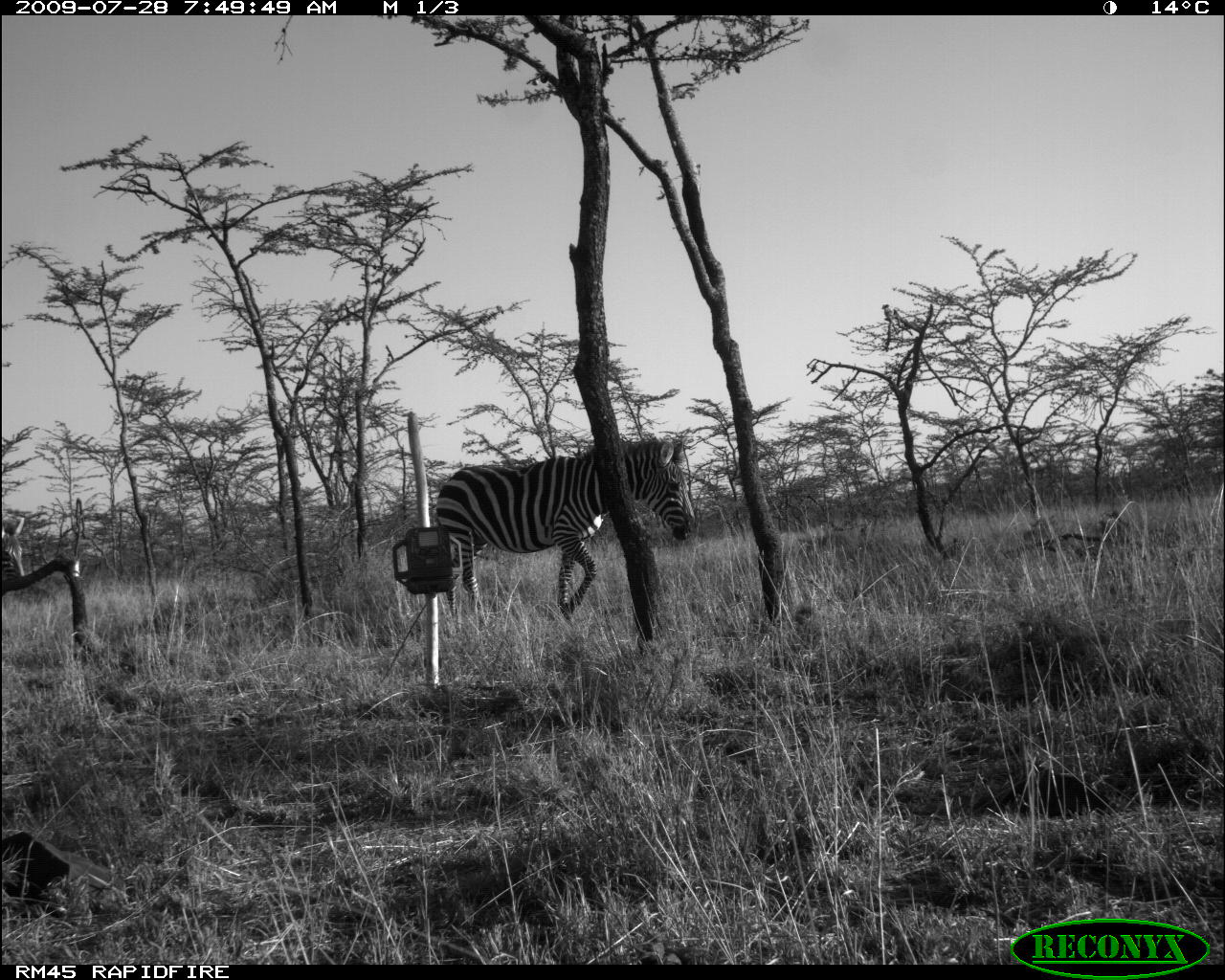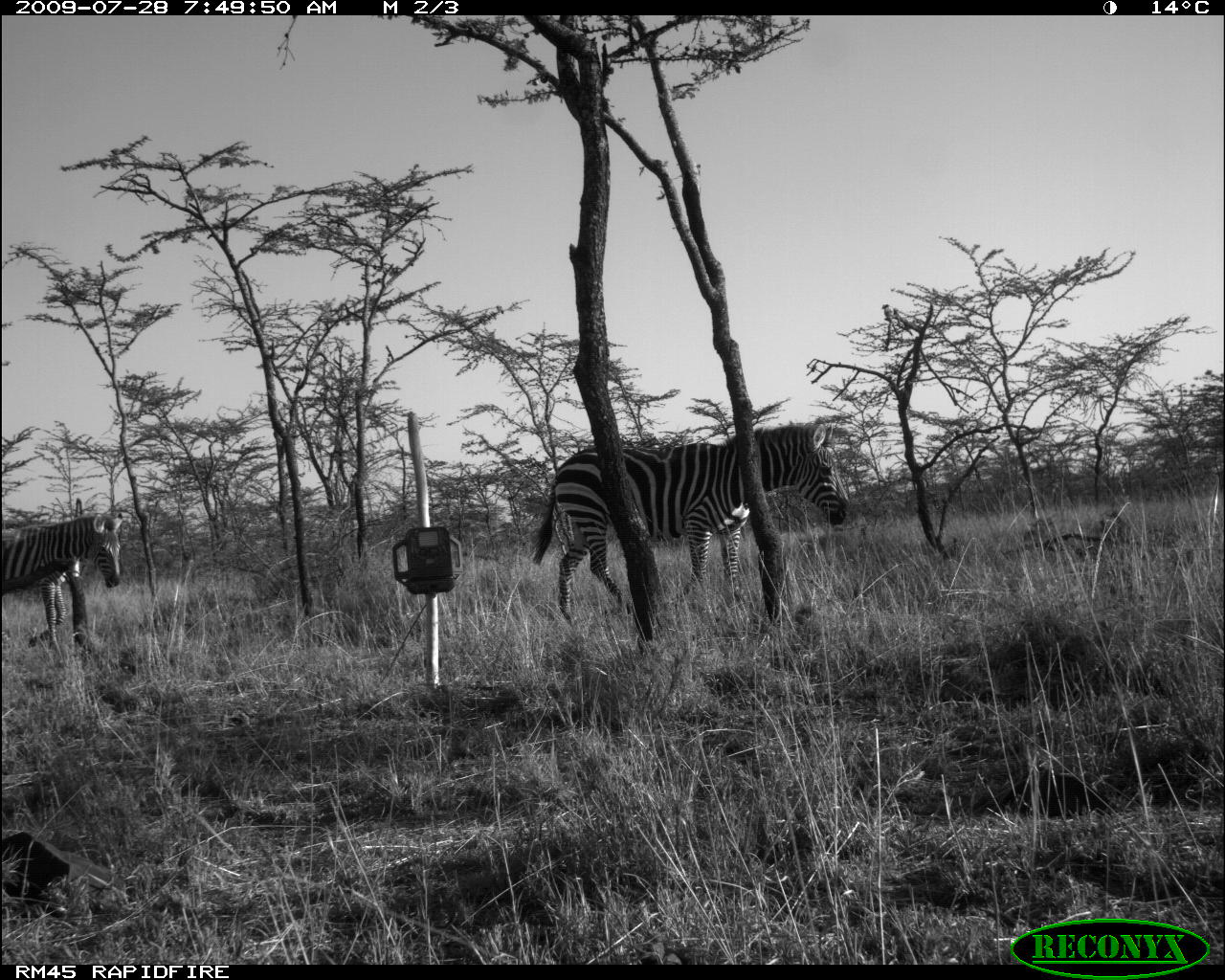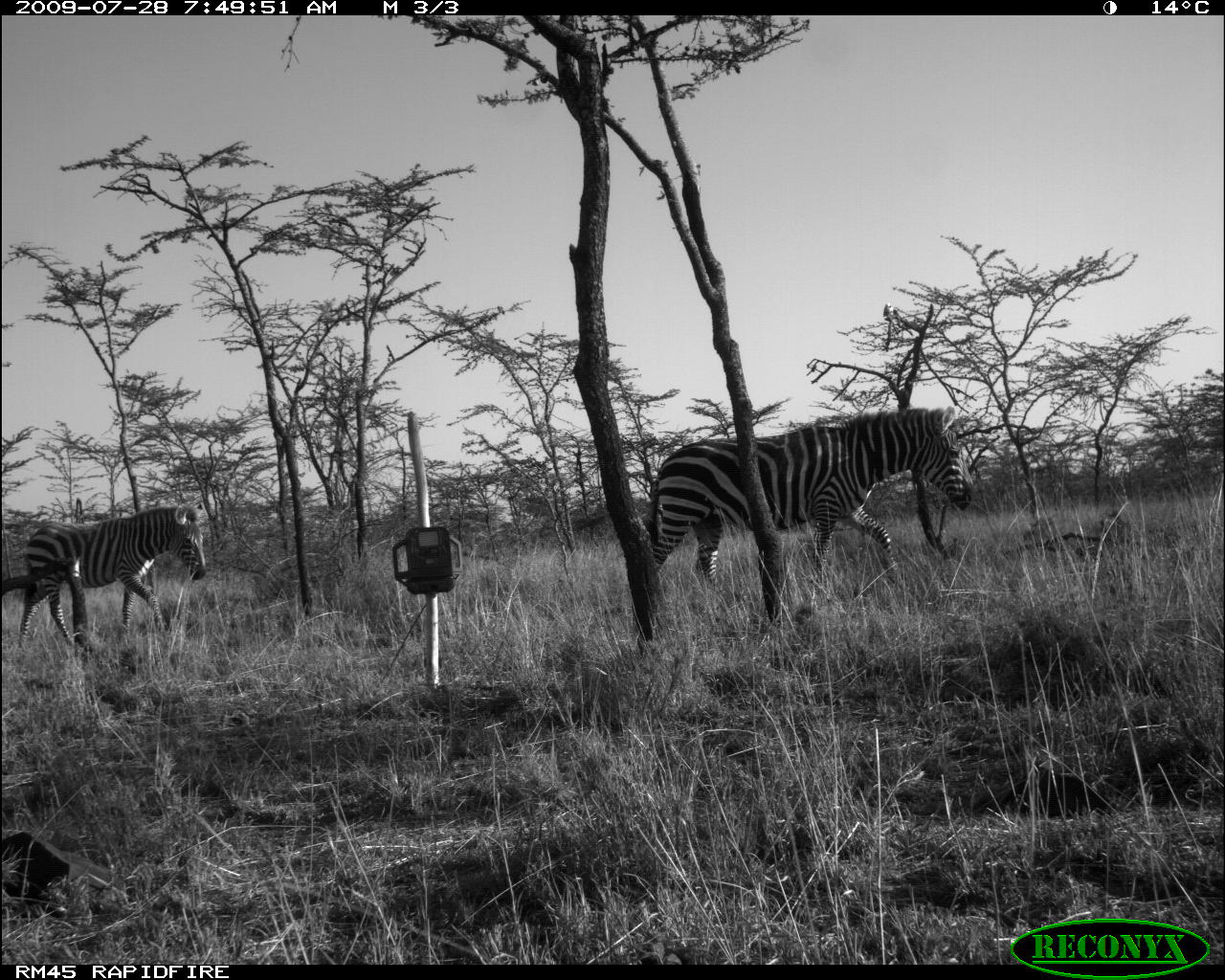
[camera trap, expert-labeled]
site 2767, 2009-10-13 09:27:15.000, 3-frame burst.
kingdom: Animalia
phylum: Chordata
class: Mammalia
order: Perissodactyla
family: Equidae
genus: Equus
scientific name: Equus quagga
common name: plains zebra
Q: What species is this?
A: Equus quagga (plains zebra).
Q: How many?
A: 1.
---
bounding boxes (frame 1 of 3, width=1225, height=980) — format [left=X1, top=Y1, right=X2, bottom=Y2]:
equus quagga: [left=436, top=436, right=696, bottom=622]; [left=0, top=515, right=27, bottom=581]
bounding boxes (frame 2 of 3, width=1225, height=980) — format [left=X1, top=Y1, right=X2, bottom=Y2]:
equus quagga: [left=534, top=423, right=851, bottom=621]; [left=2, top=513, right=124, bottom=589]; [left=27, top=571, right=67, bottom=655]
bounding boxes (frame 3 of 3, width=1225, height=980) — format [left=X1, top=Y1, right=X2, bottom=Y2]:
equus quagga: [left=647, top=406, right=973, bottom=618]; [left=19, top=501, right=207, bottom=654]